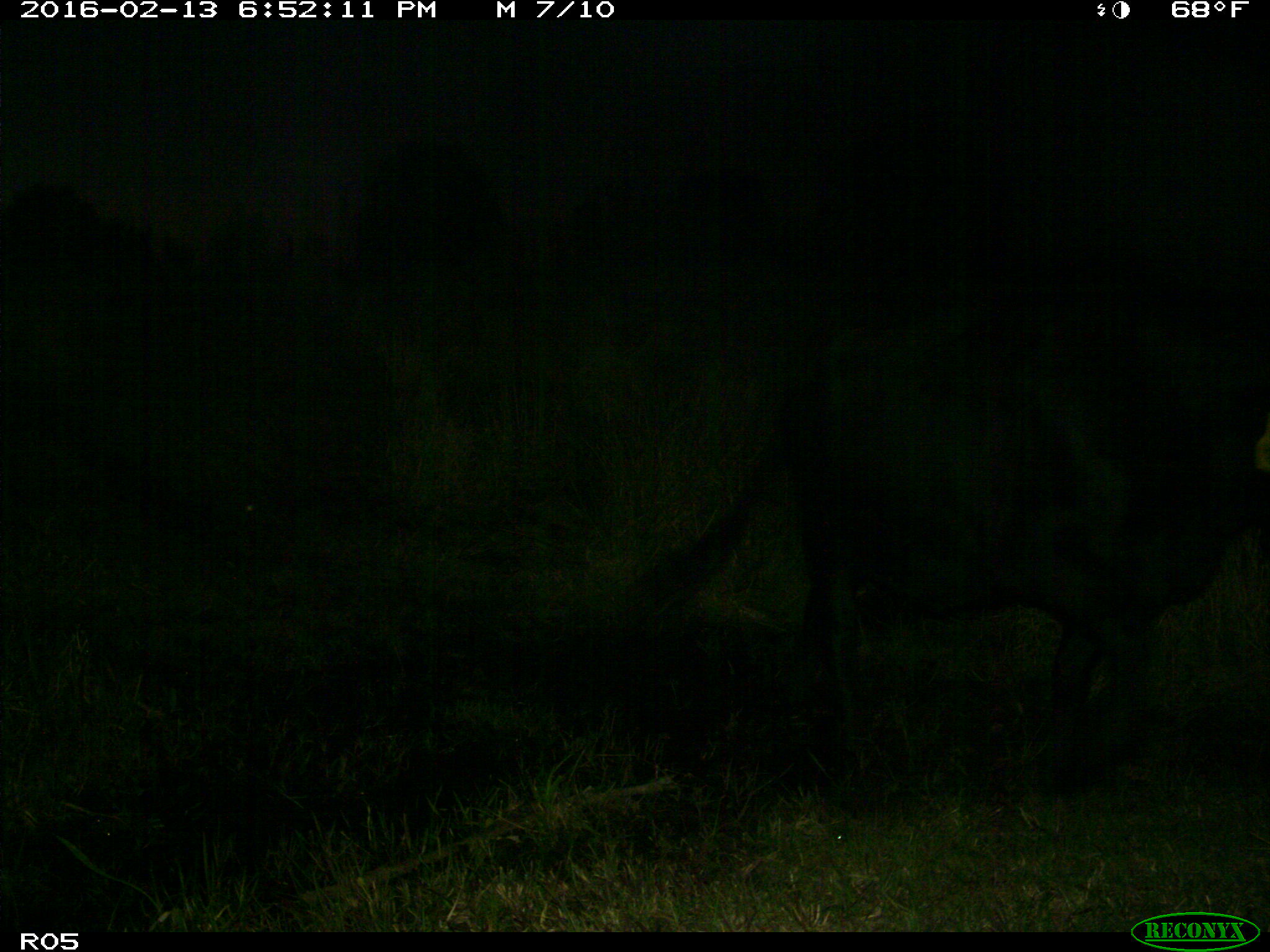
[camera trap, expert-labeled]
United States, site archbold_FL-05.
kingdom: Animalia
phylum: Chordata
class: Mammalia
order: Artiodactyla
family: Bovidae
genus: Bos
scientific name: Bos taurus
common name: domestic cow